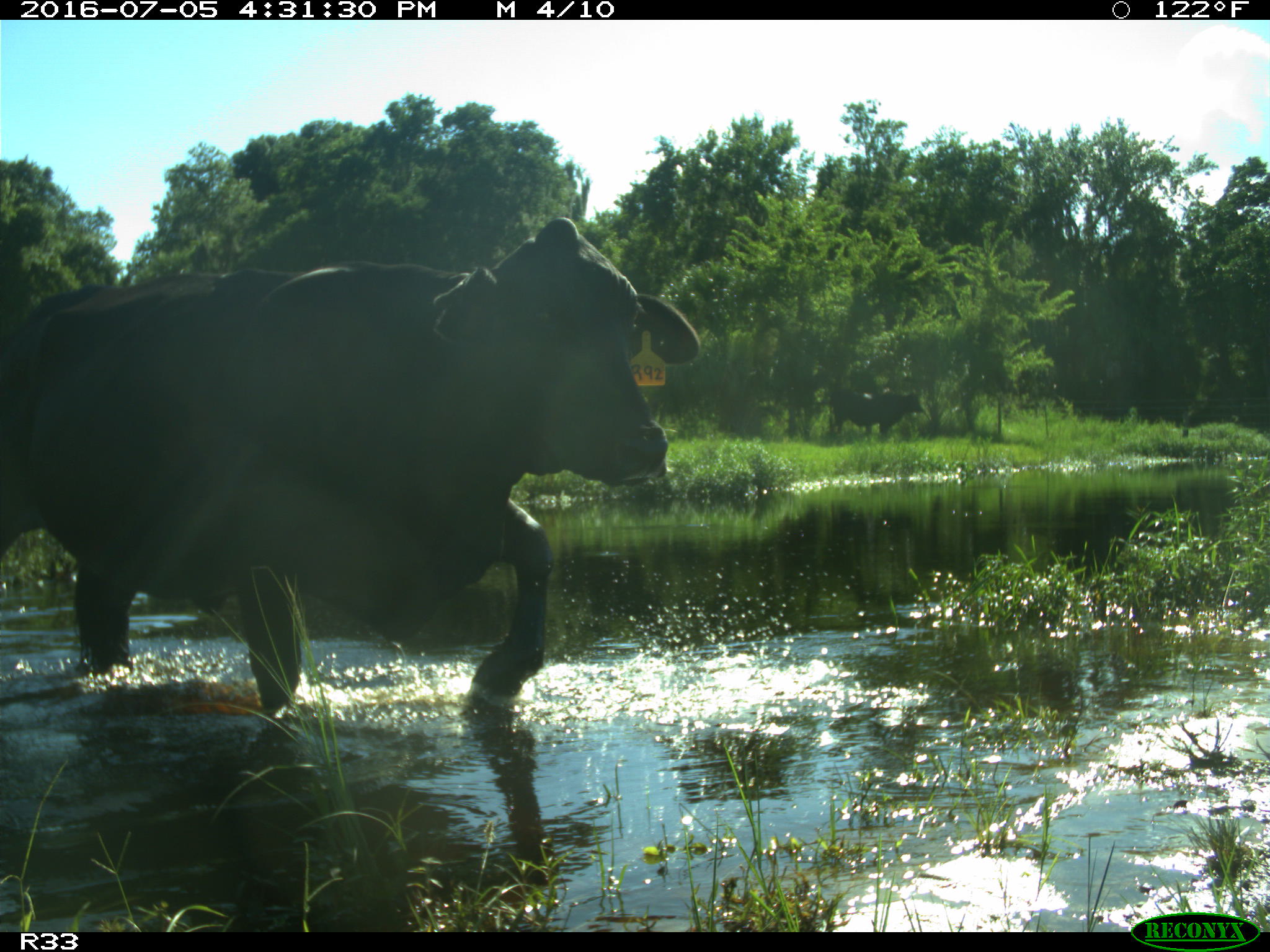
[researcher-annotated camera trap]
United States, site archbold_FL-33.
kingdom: Animalia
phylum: Chordata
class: Mammalia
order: Artiodactyla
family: Bovidae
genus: Bos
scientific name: Bos taurus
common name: domestic cow